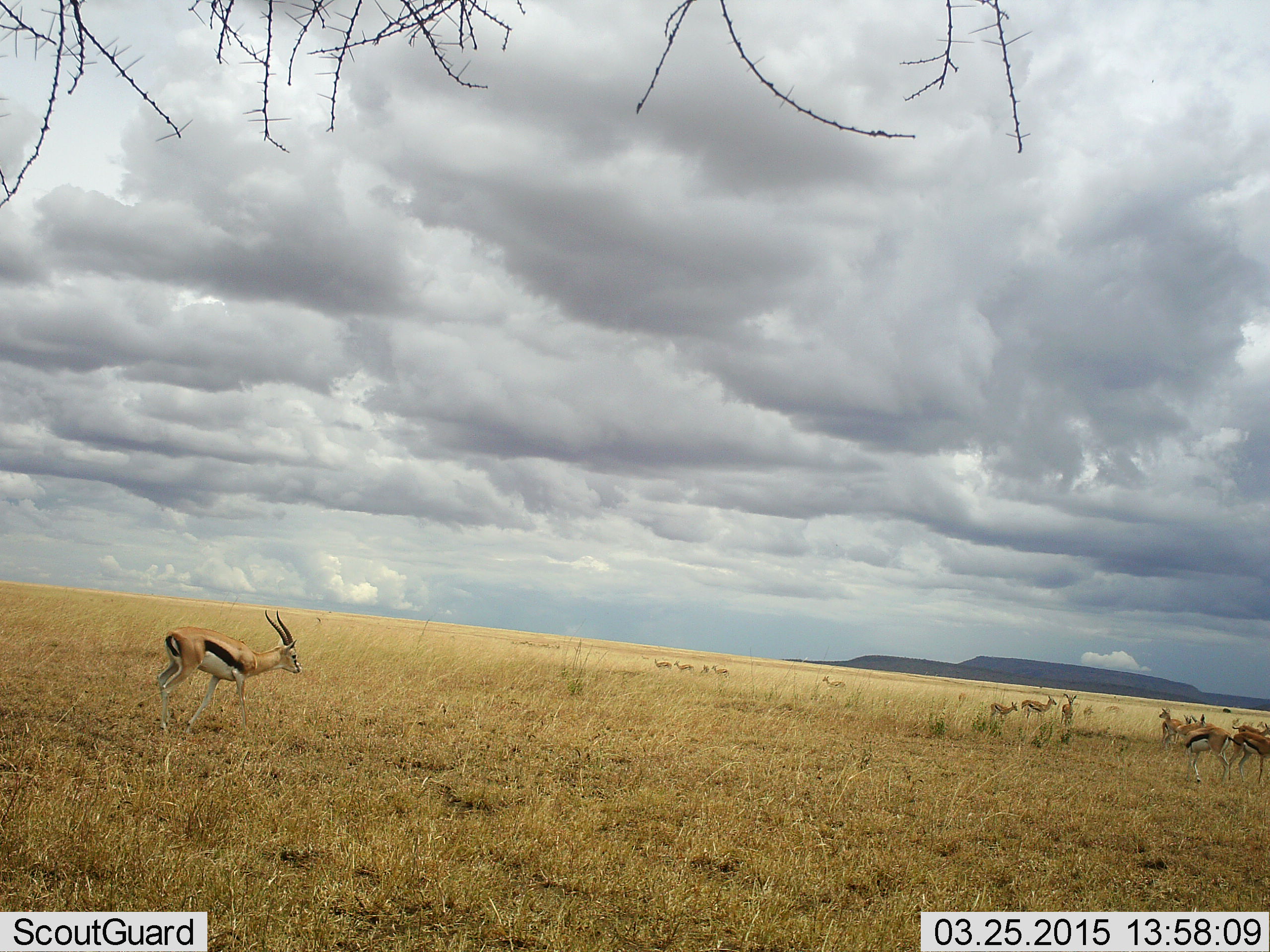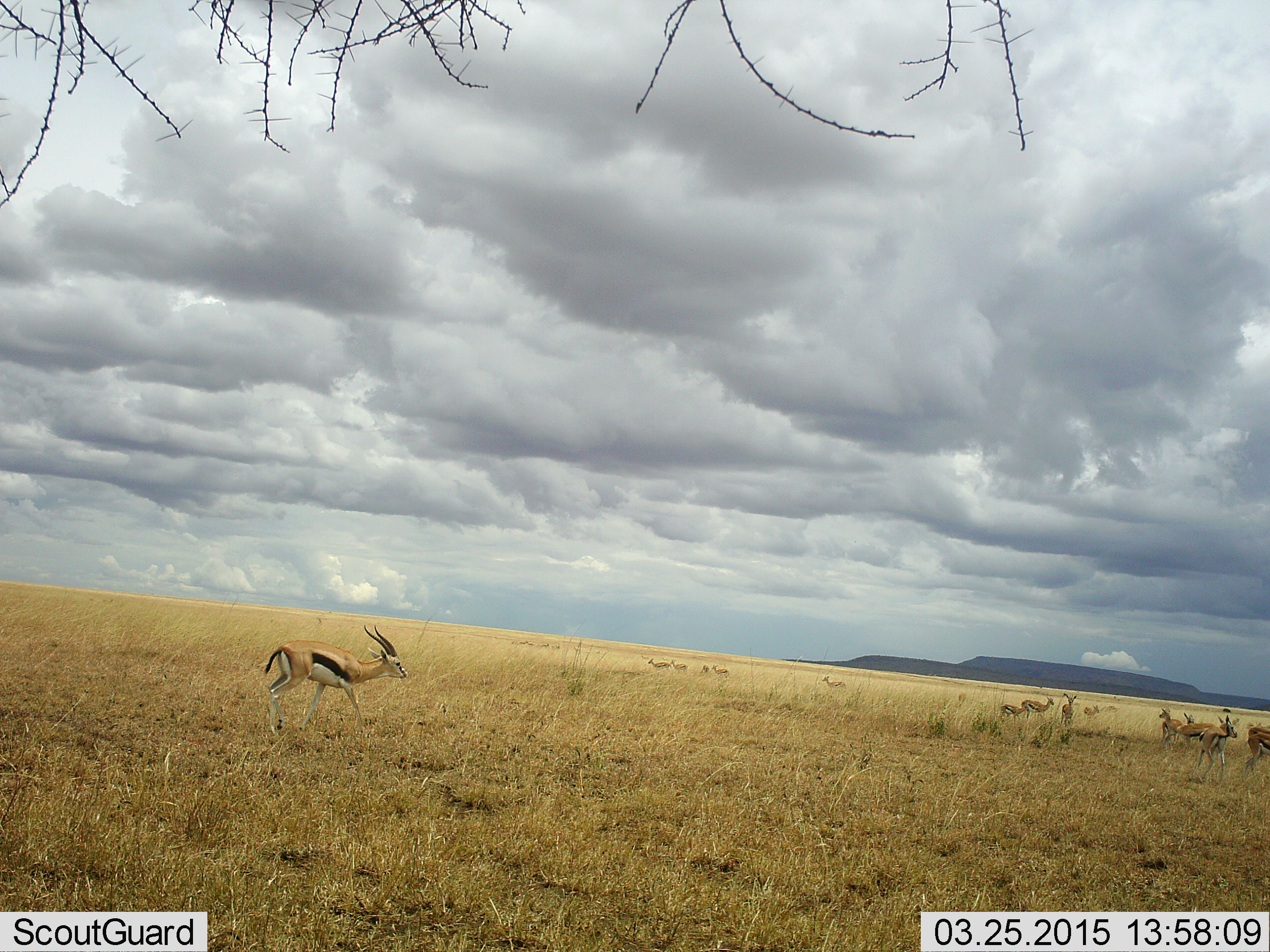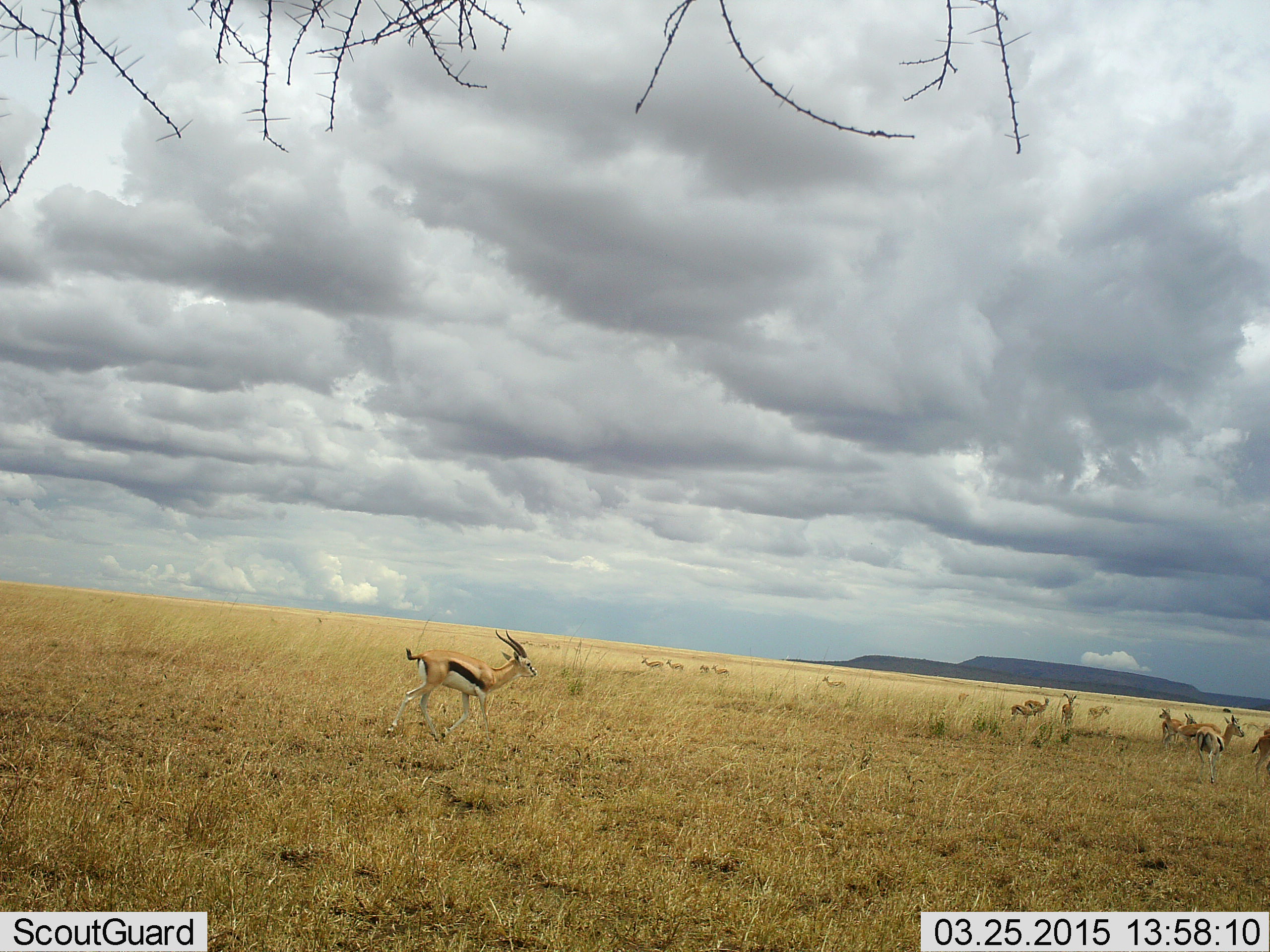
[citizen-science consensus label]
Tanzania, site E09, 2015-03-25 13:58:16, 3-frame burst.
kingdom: Animalia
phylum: Chordata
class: Mammalia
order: Artiodactyla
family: Bovidae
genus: Eudorcas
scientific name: Eudorcas thomsonii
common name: thomson's gazelle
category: gazellethomsons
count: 11-50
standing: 70%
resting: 10%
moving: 90%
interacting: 10%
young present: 20%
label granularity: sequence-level